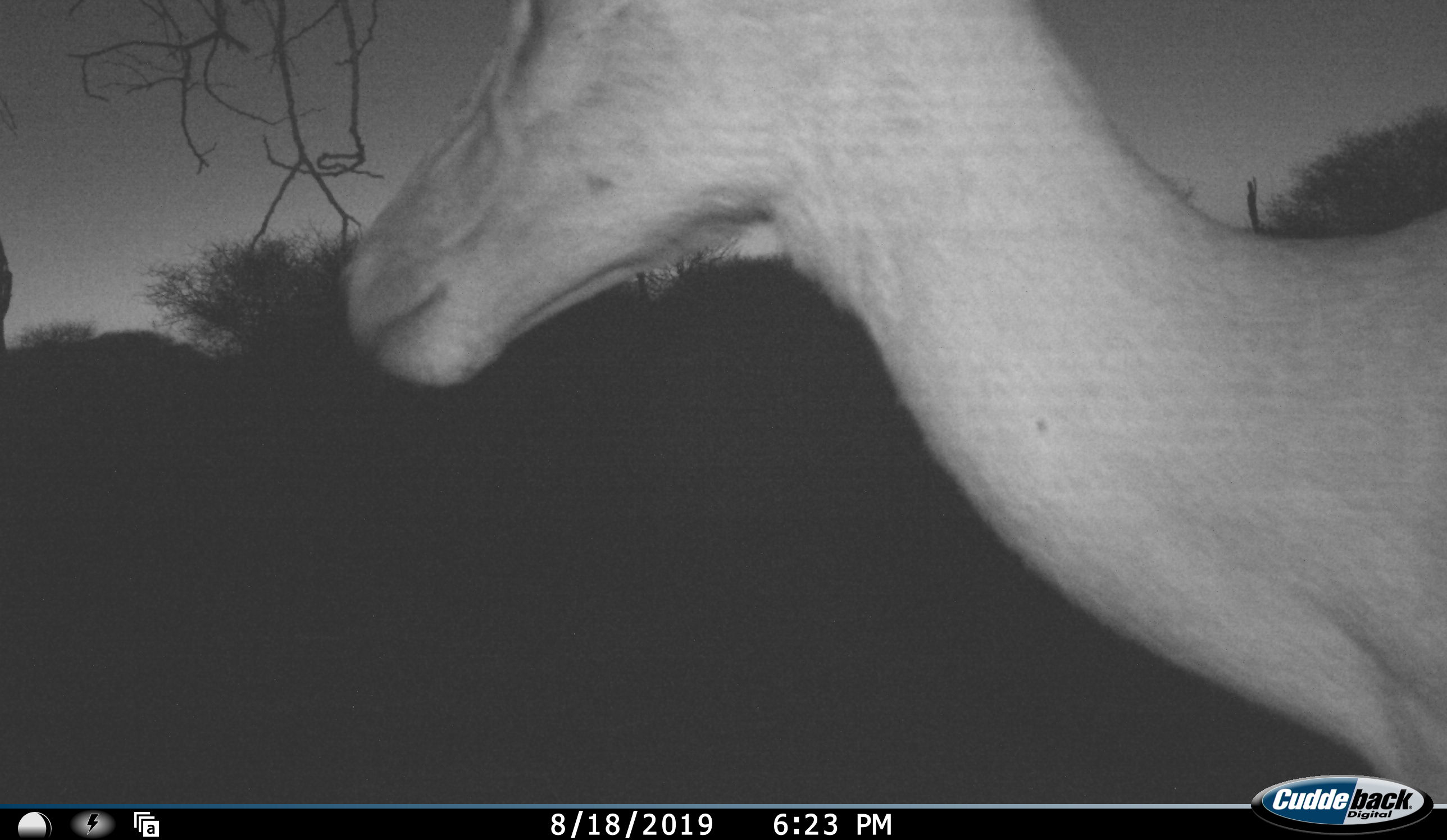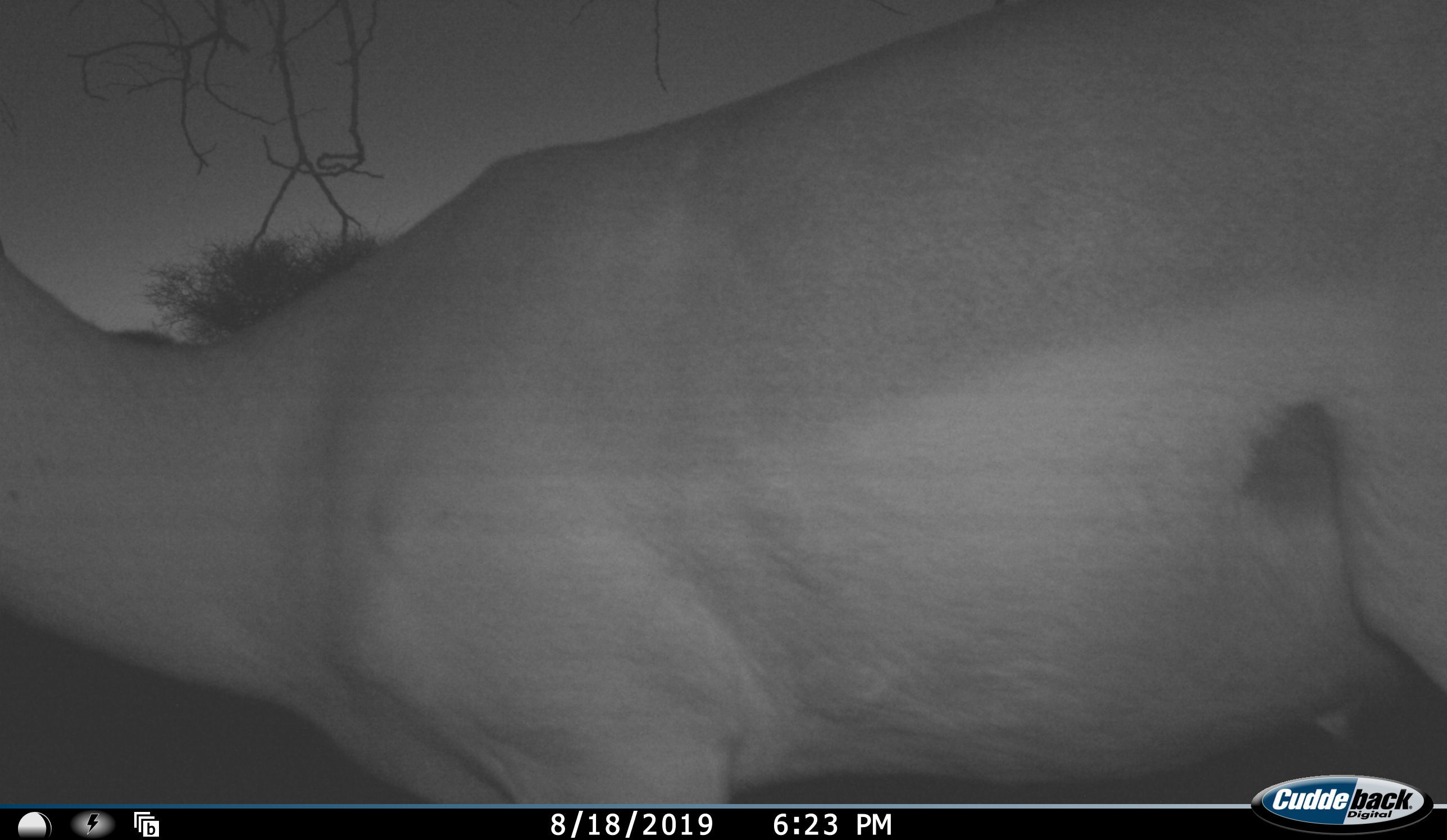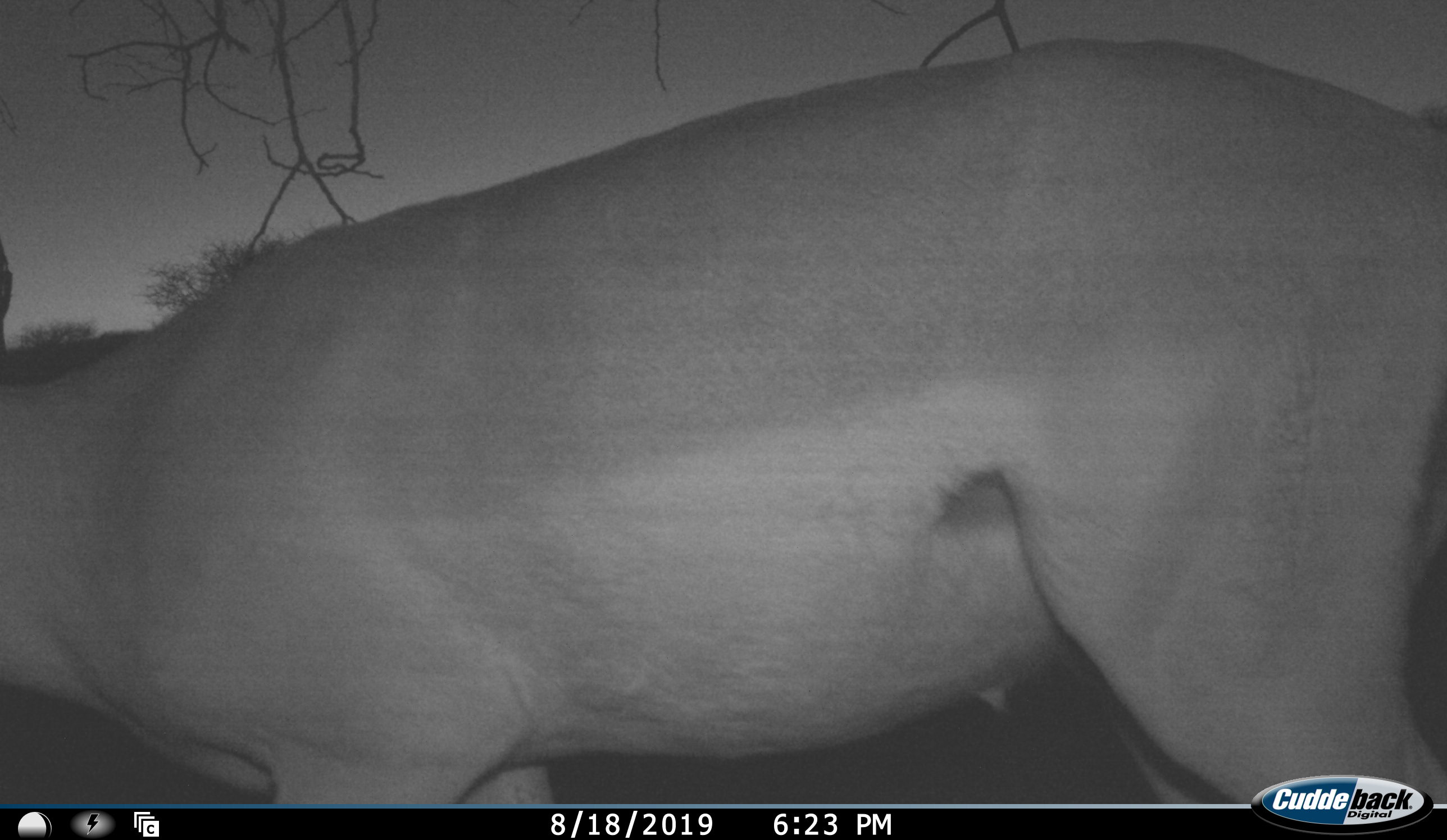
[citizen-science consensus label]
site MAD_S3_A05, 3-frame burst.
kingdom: Animalia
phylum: Chordata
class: Mammalia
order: Artiodactyla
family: Bovidae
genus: Aepyceros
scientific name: Aepyceros melampus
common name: impala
Impala (Aepyceros melampus), count 1. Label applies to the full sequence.